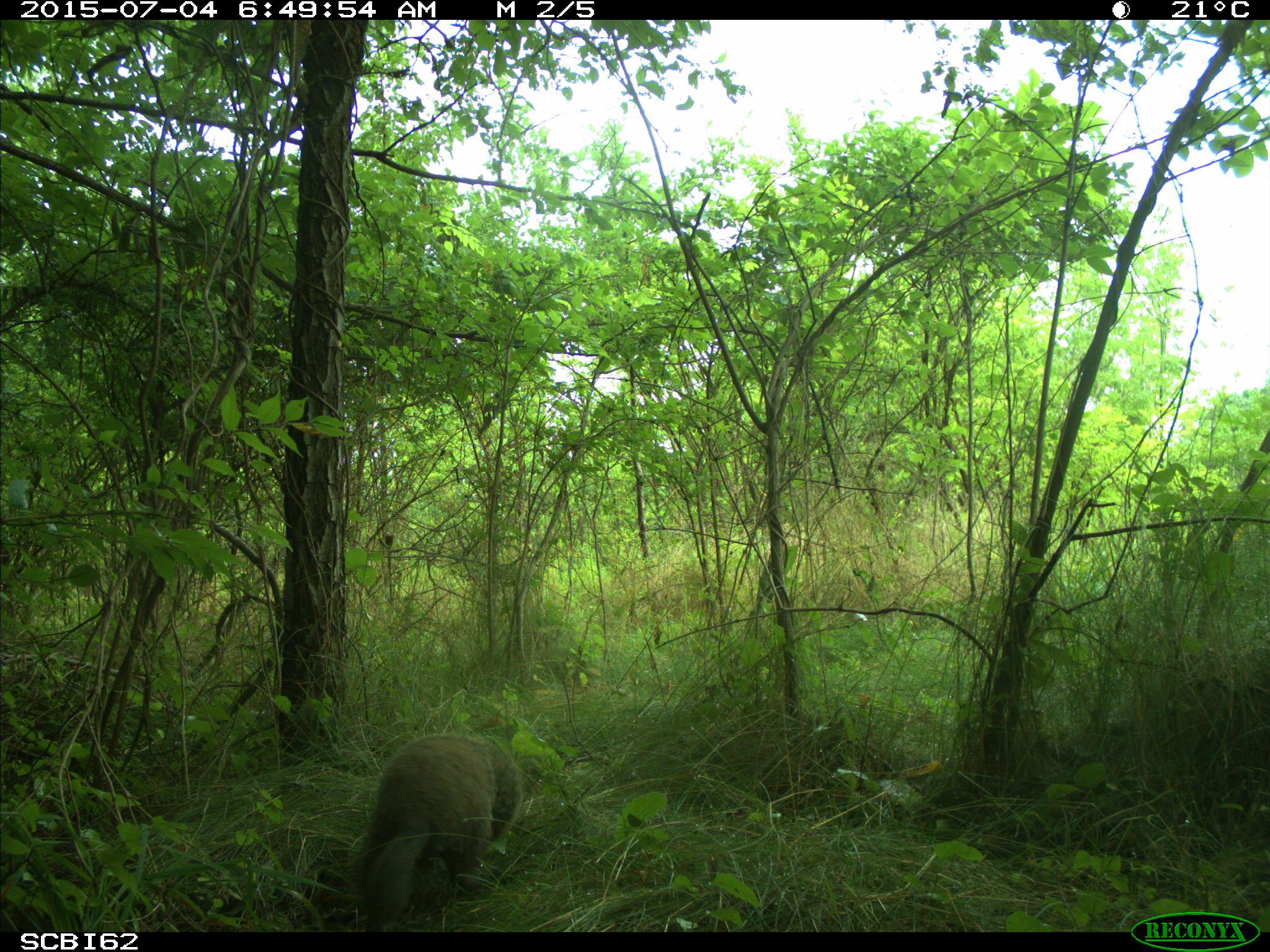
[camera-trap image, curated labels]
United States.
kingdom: Animalia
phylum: Chordata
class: Mammalia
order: Rodentia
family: Sciuridae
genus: Marmota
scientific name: Marmota monax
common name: woodchuck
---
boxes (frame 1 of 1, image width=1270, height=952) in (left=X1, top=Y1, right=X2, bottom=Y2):
Woodchuck: (left=331, top=725, right=525, bottom=931)